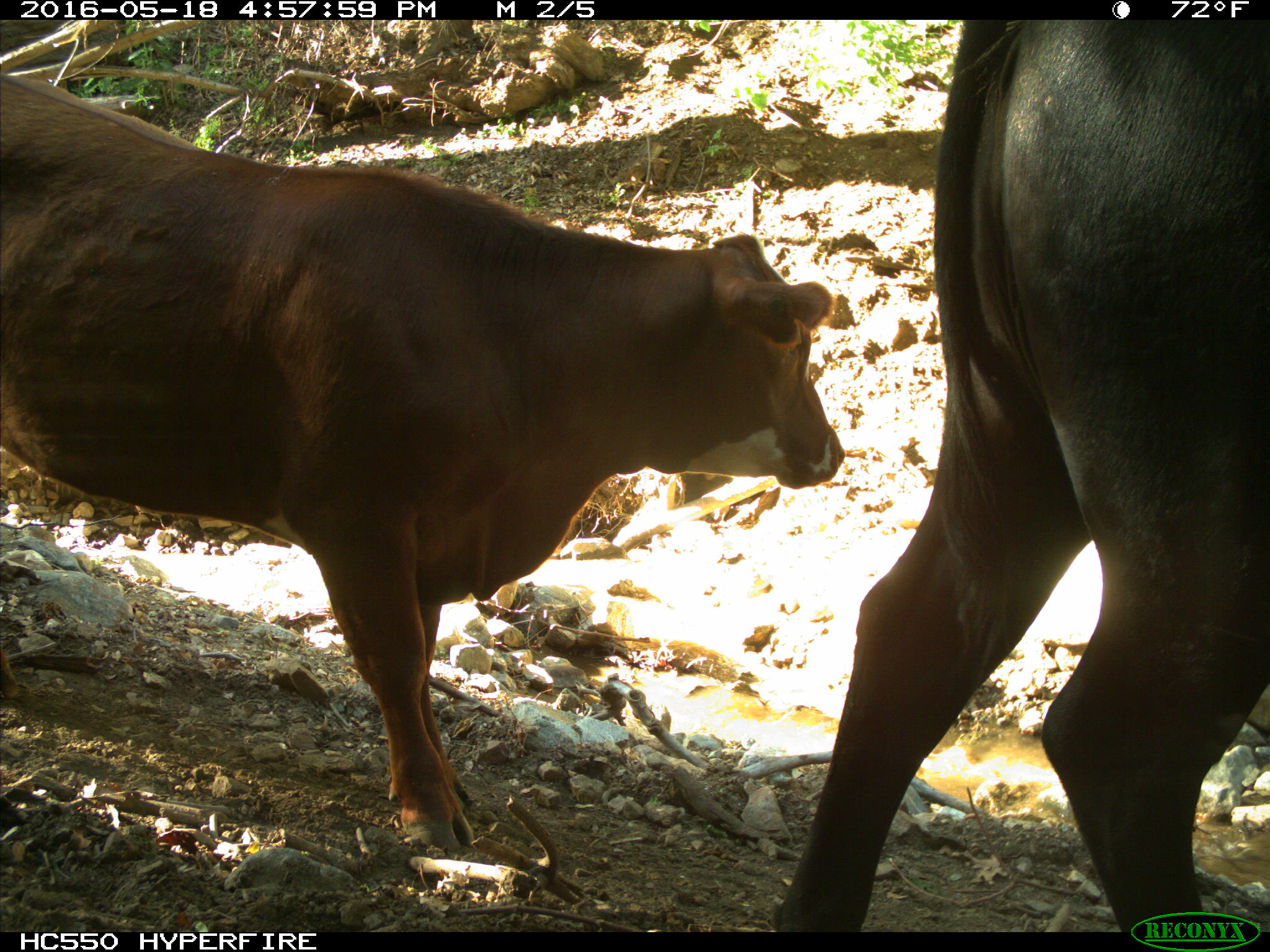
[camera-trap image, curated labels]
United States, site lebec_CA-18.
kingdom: Animalia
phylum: Chordata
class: Mammalia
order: Artiodactyla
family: Bovidae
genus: Bos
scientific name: Bos taurus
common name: domestic cow